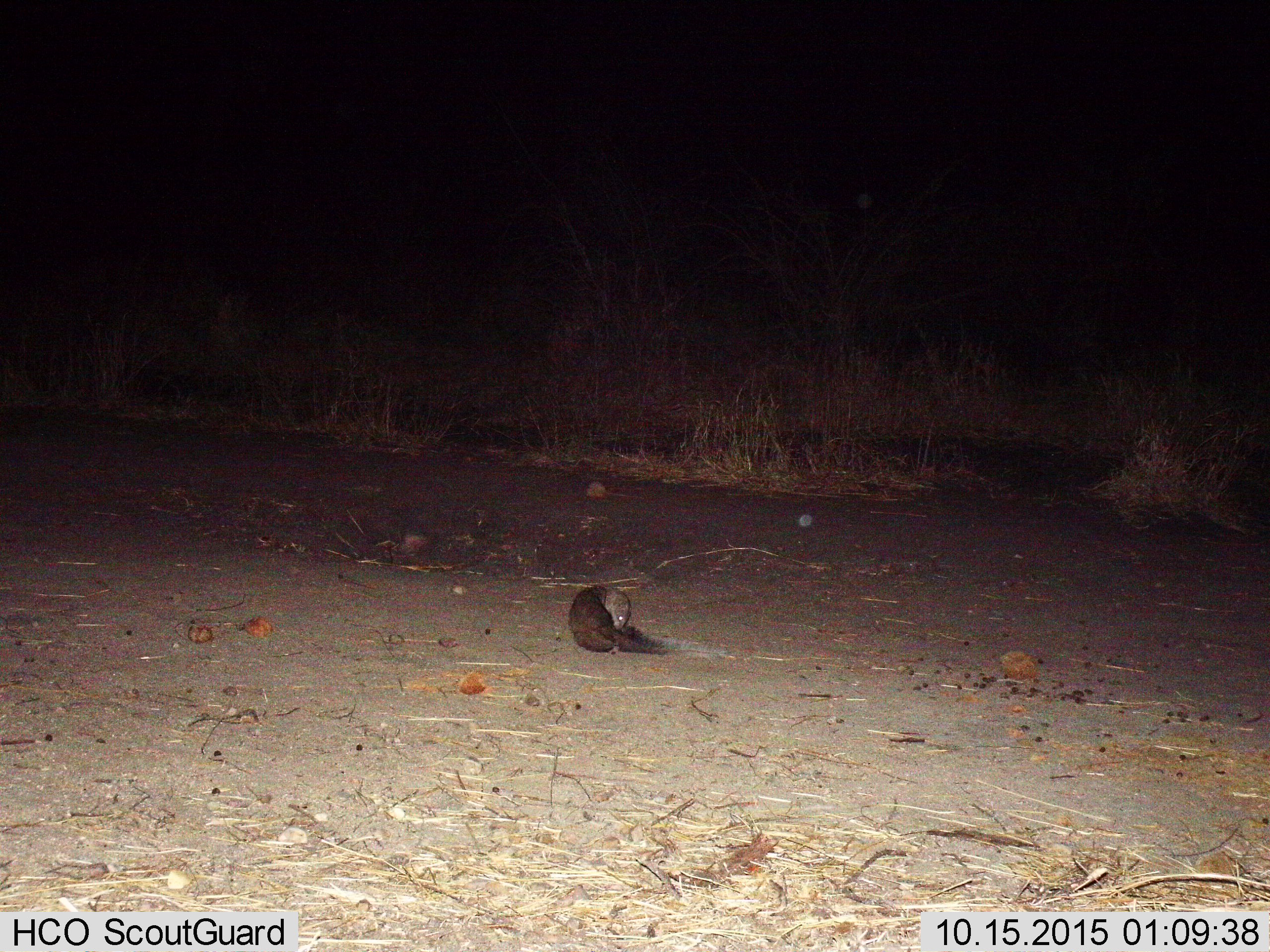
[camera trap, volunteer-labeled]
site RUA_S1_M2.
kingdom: Animalia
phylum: Chordata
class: Mammalia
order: Carnivora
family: Herpestidae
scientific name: Herpestidae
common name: mongoose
Mongoose (Herpestidae), count 1. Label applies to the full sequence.